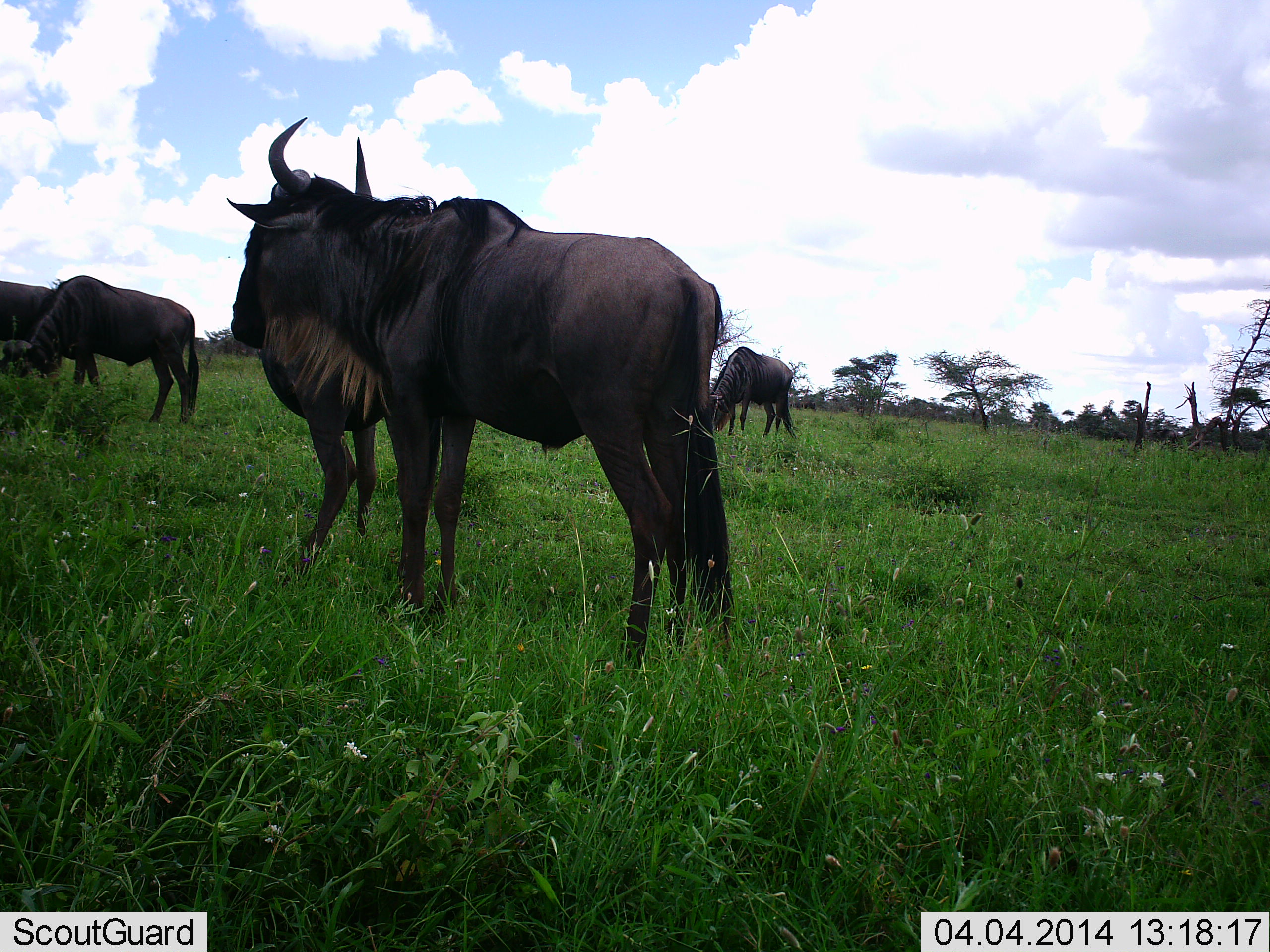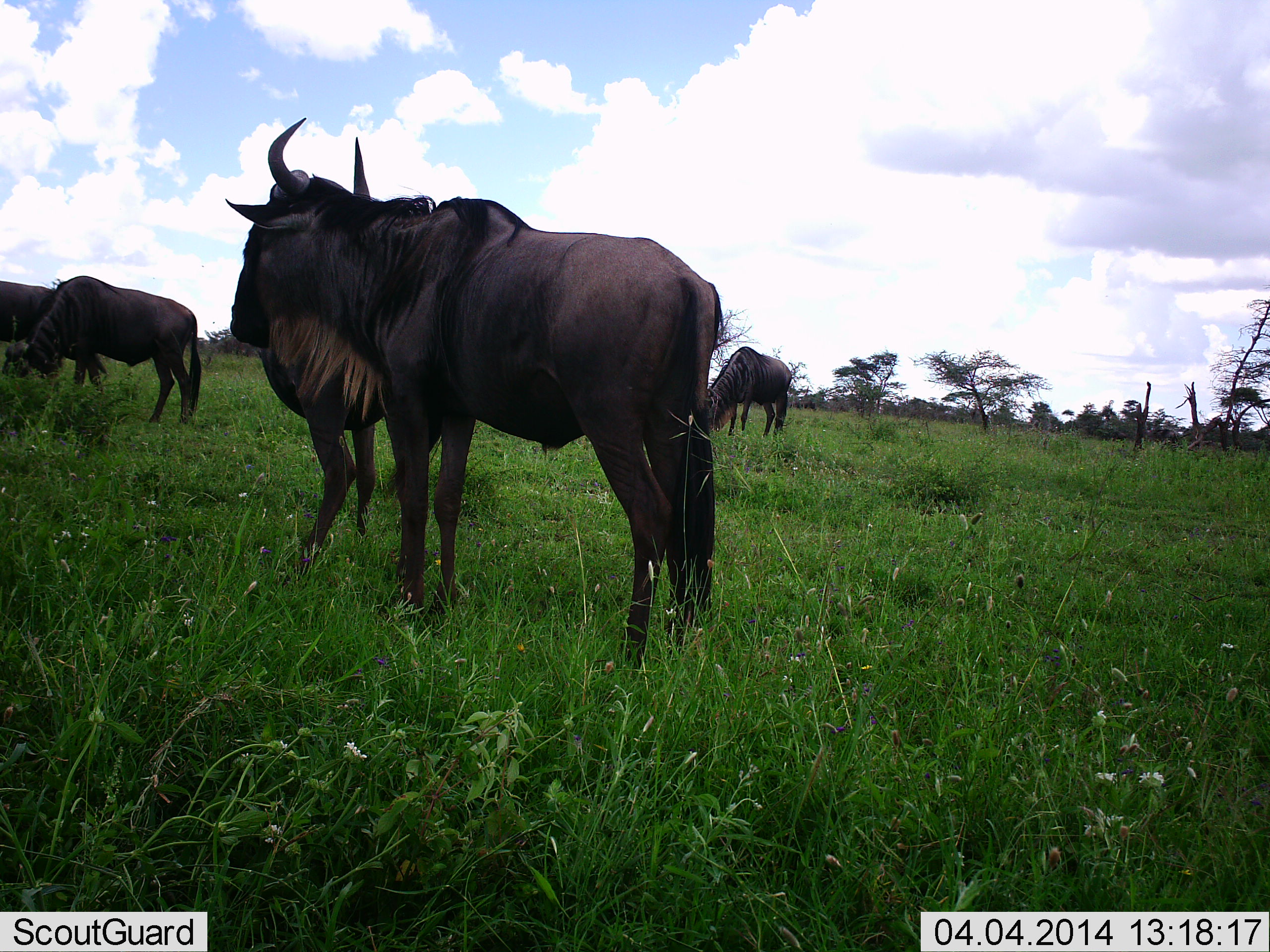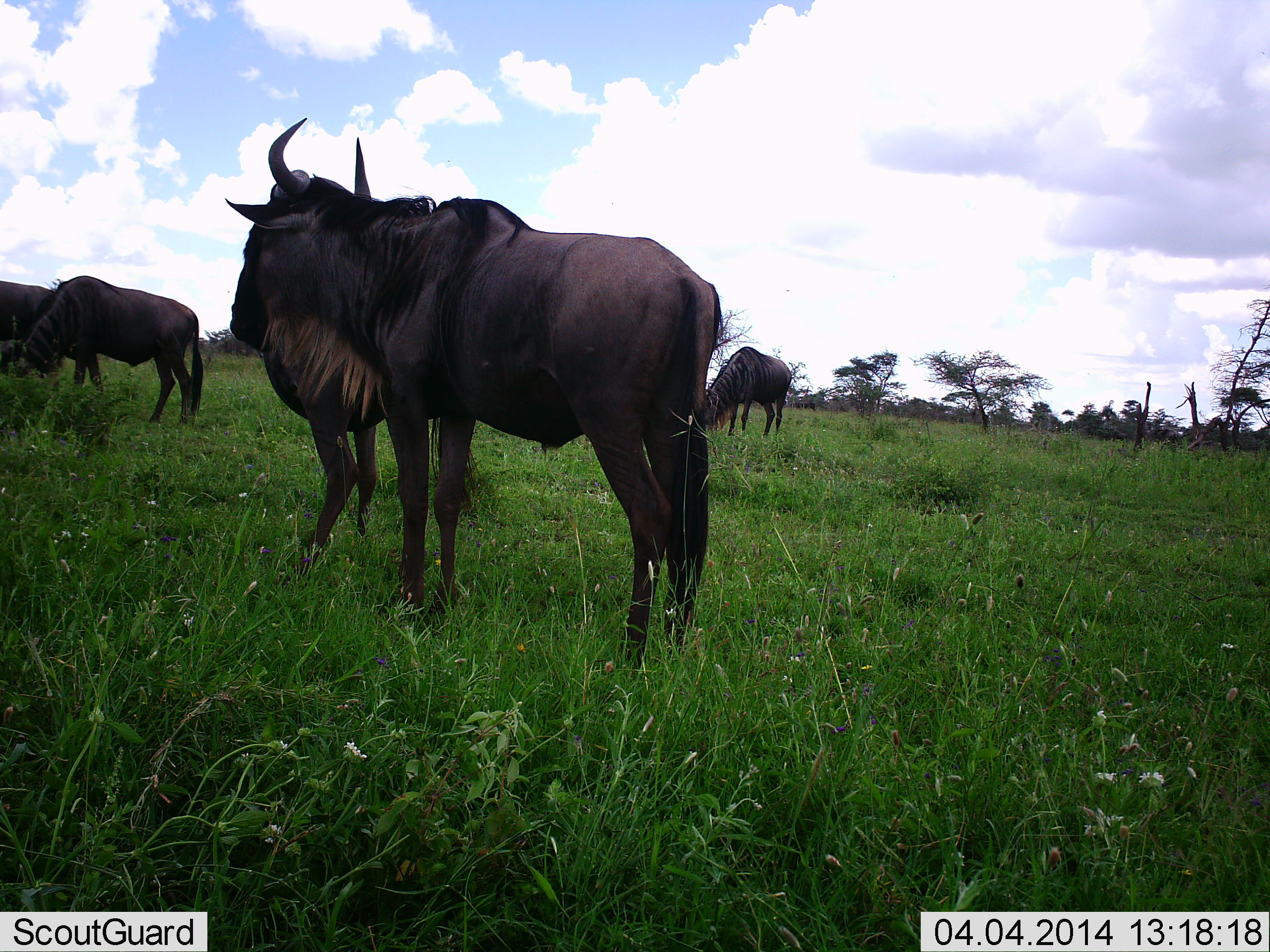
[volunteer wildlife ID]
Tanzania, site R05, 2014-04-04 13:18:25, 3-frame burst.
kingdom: Animalia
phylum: Chordata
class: Mammalia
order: Artiodactyla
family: Bovidae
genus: Connochaetes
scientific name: Connochaetes taurinus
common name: blue wildebeest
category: wildebeest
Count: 5.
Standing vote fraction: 90%.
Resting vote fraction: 10%.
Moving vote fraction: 0%.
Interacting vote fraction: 0%.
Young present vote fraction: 0%.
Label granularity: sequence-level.